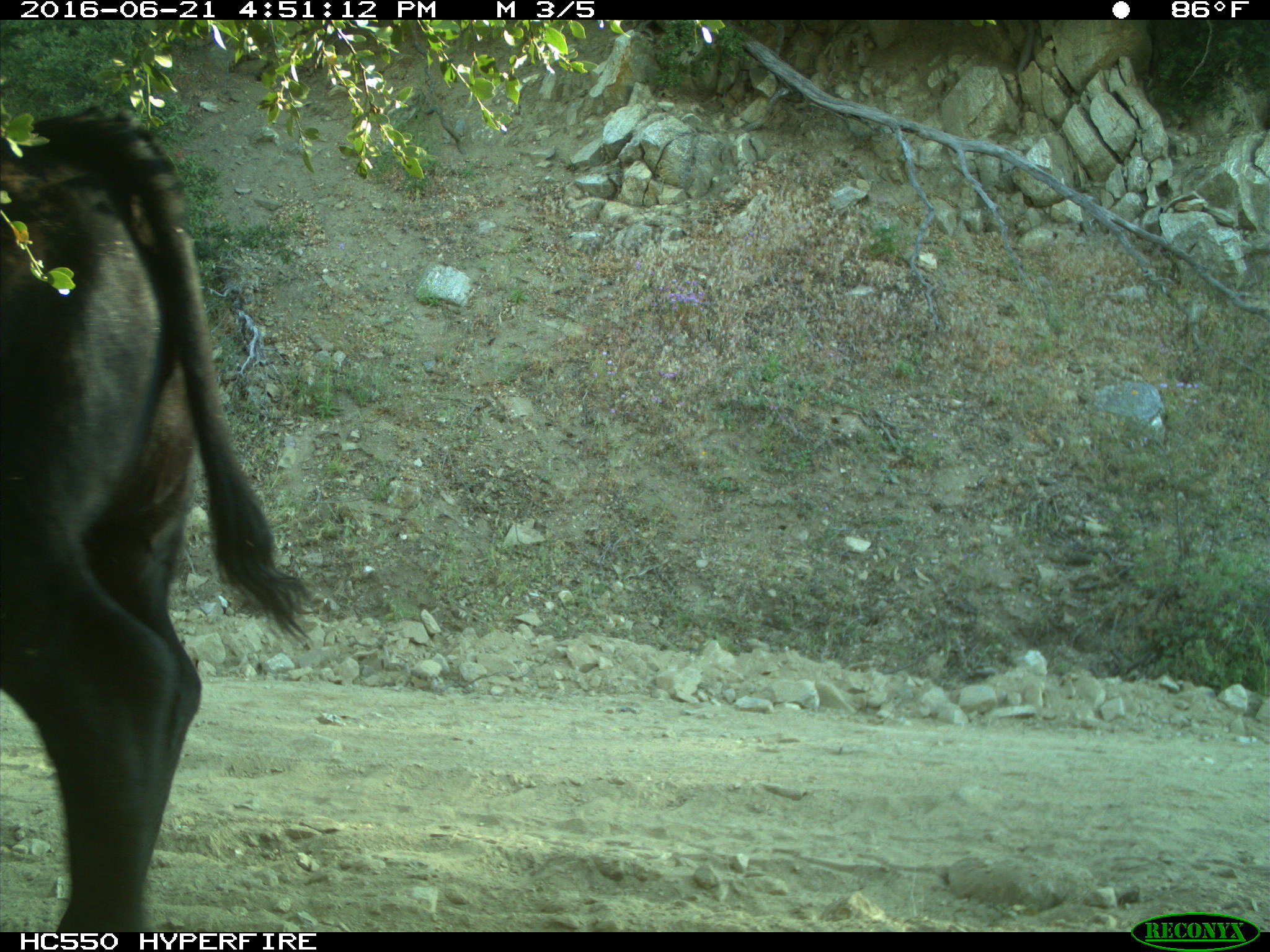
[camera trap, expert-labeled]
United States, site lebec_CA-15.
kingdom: Animalia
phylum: Chordata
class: Mammalia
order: Artiodactyla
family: Bovidae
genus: Bos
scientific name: Bos taurus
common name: domestic cow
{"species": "Bos taurus (domestic cow)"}